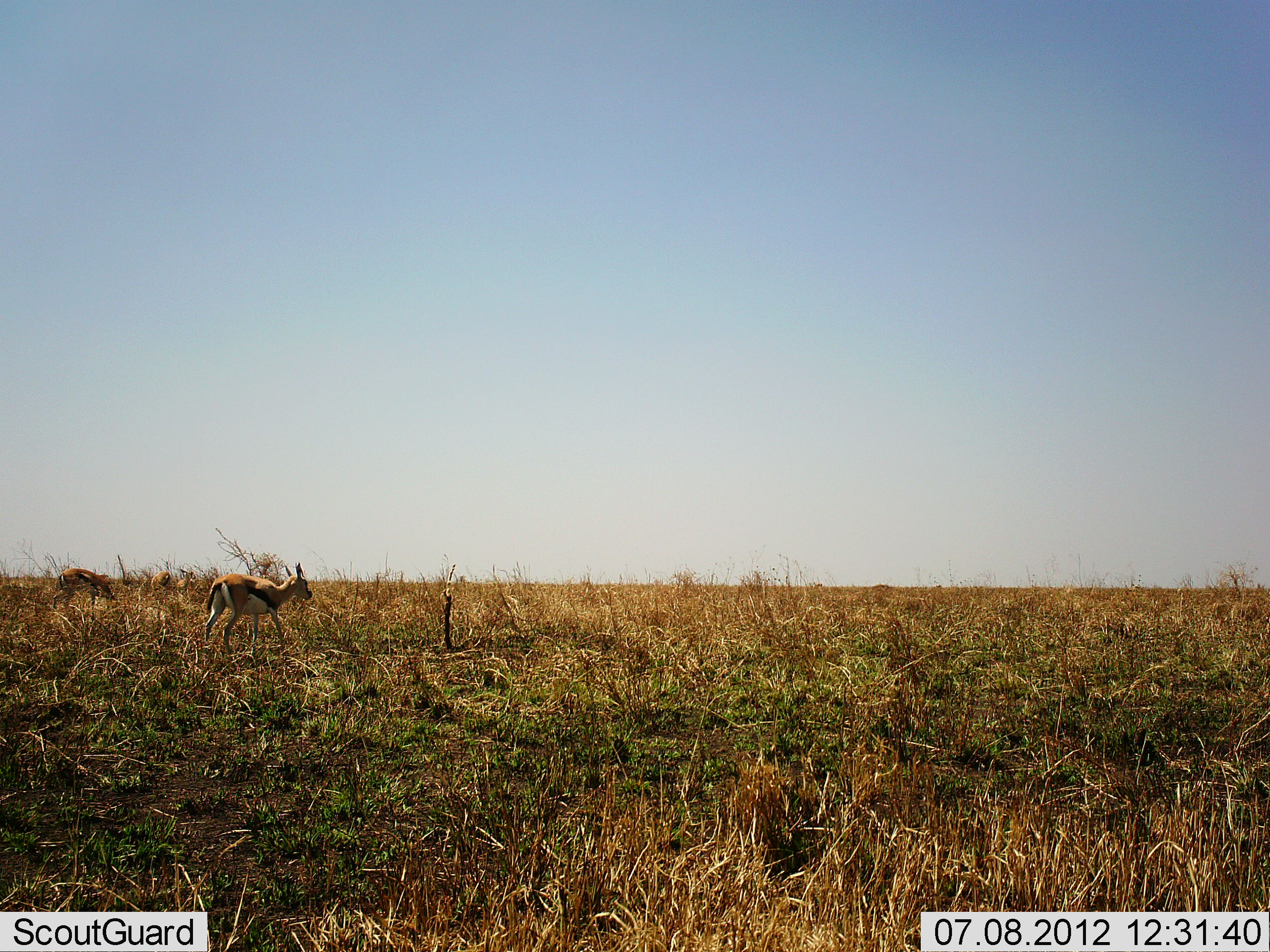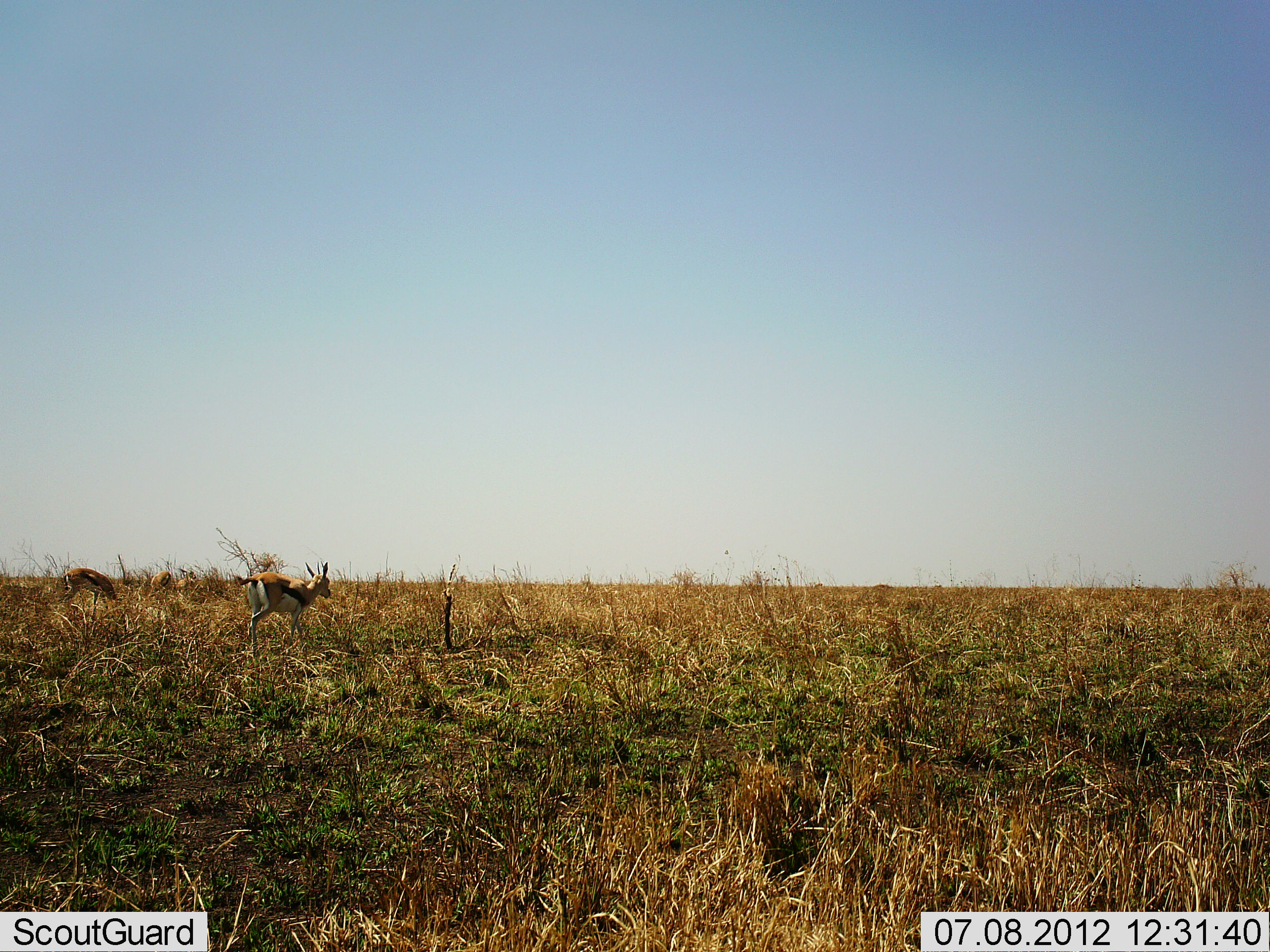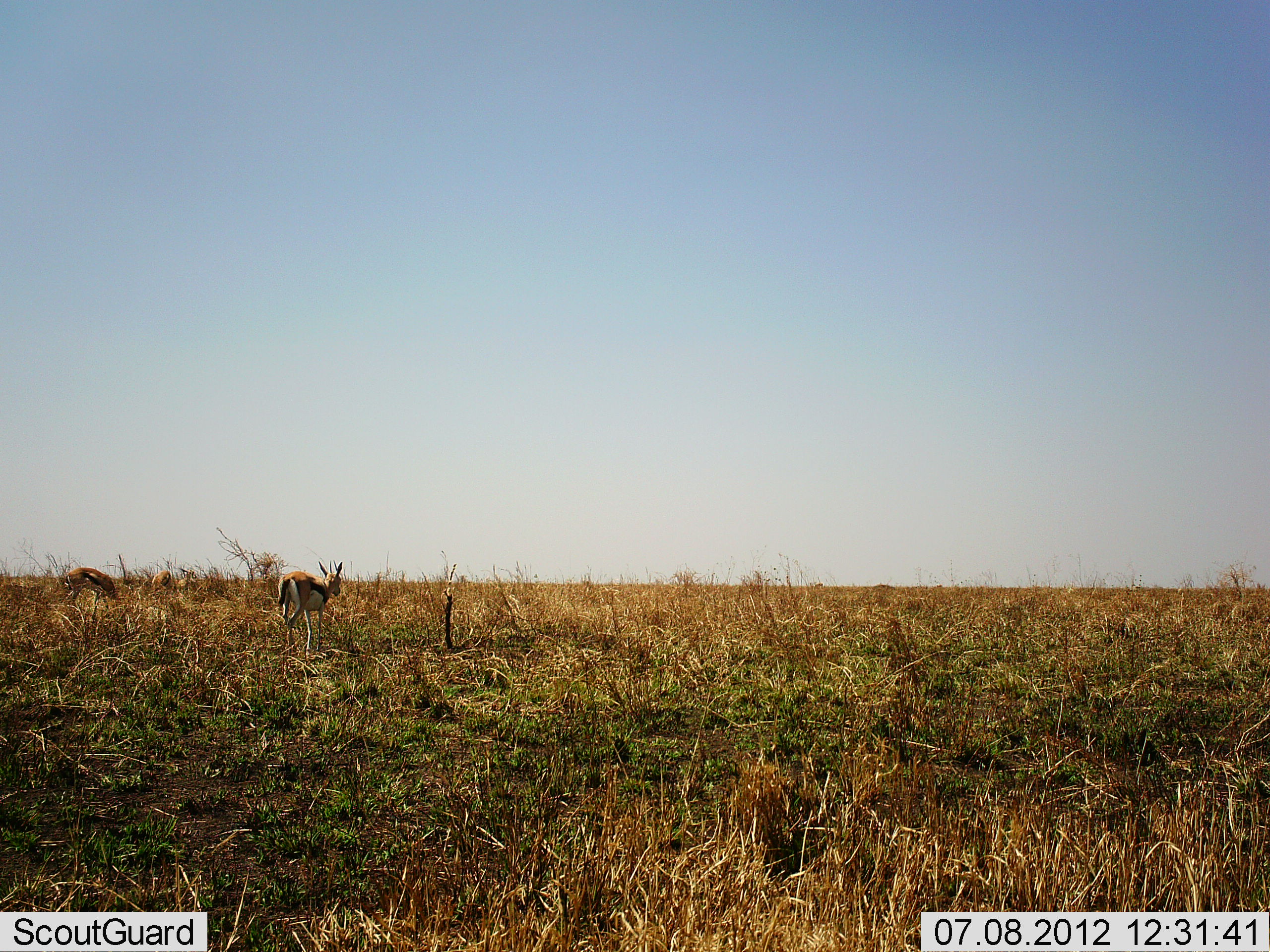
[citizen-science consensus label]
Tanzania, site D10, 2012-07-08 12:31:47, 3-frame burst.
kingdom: Animalia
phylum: Chordata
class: Mammalia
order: Artiodactyla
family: Bovidae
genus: Eudorcas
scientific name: Eudorcas thomsonii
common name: thomson's gazelle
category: gazellethomsons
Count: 2.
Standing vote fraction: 20%.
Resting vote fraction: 0%.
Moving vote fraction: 100%.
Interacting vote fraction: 0%.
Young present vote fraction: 0%.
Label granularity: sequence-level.